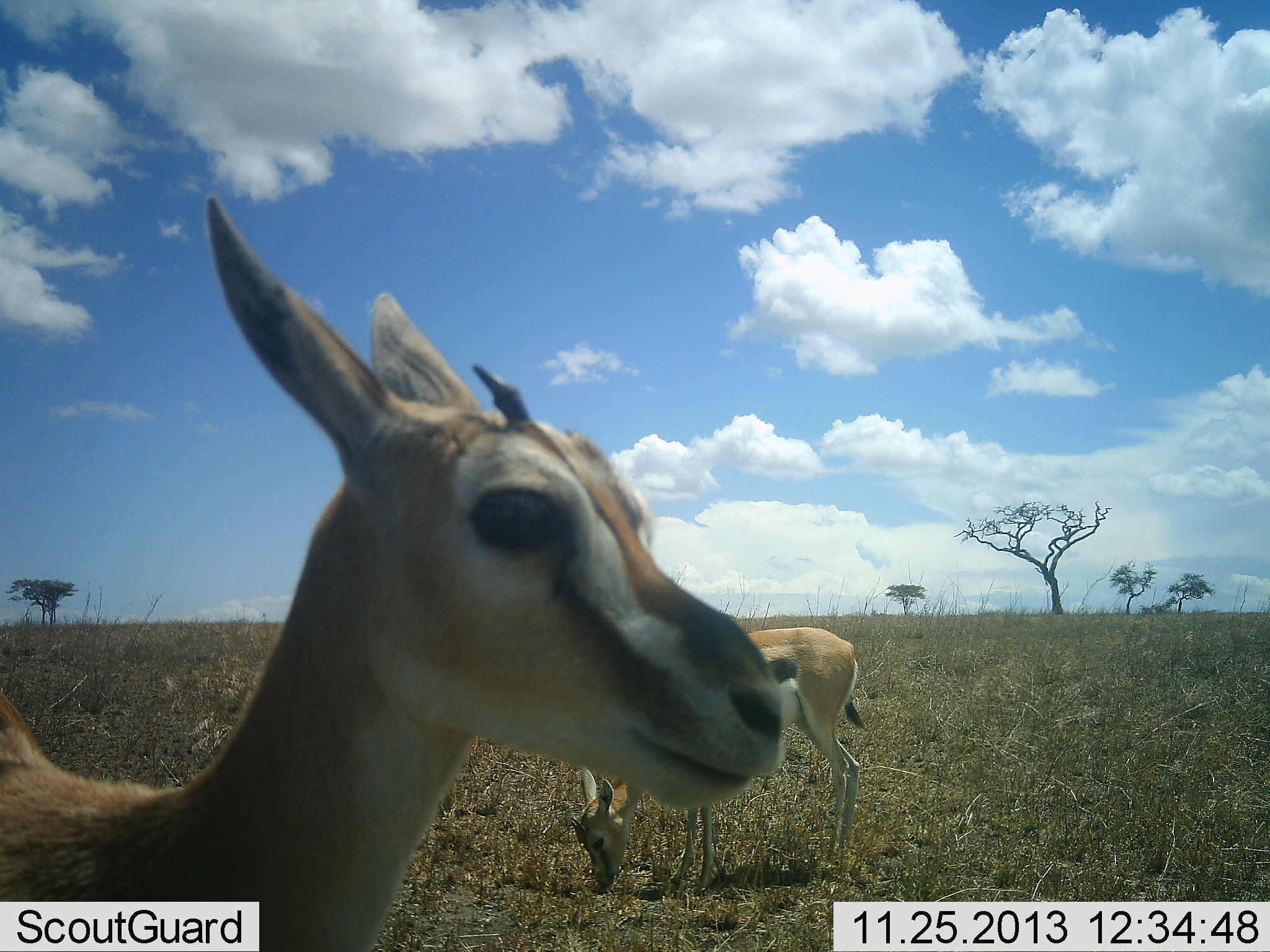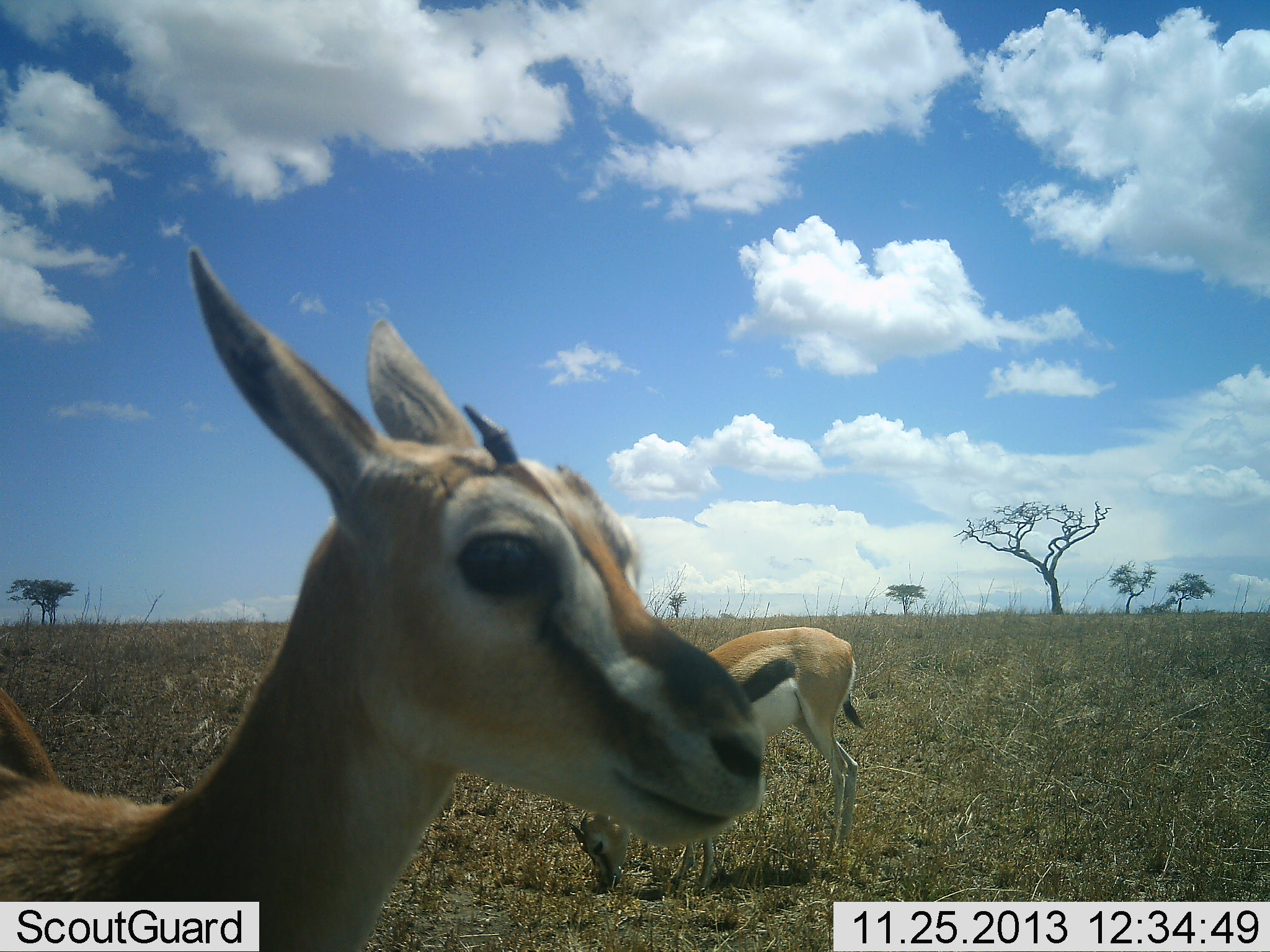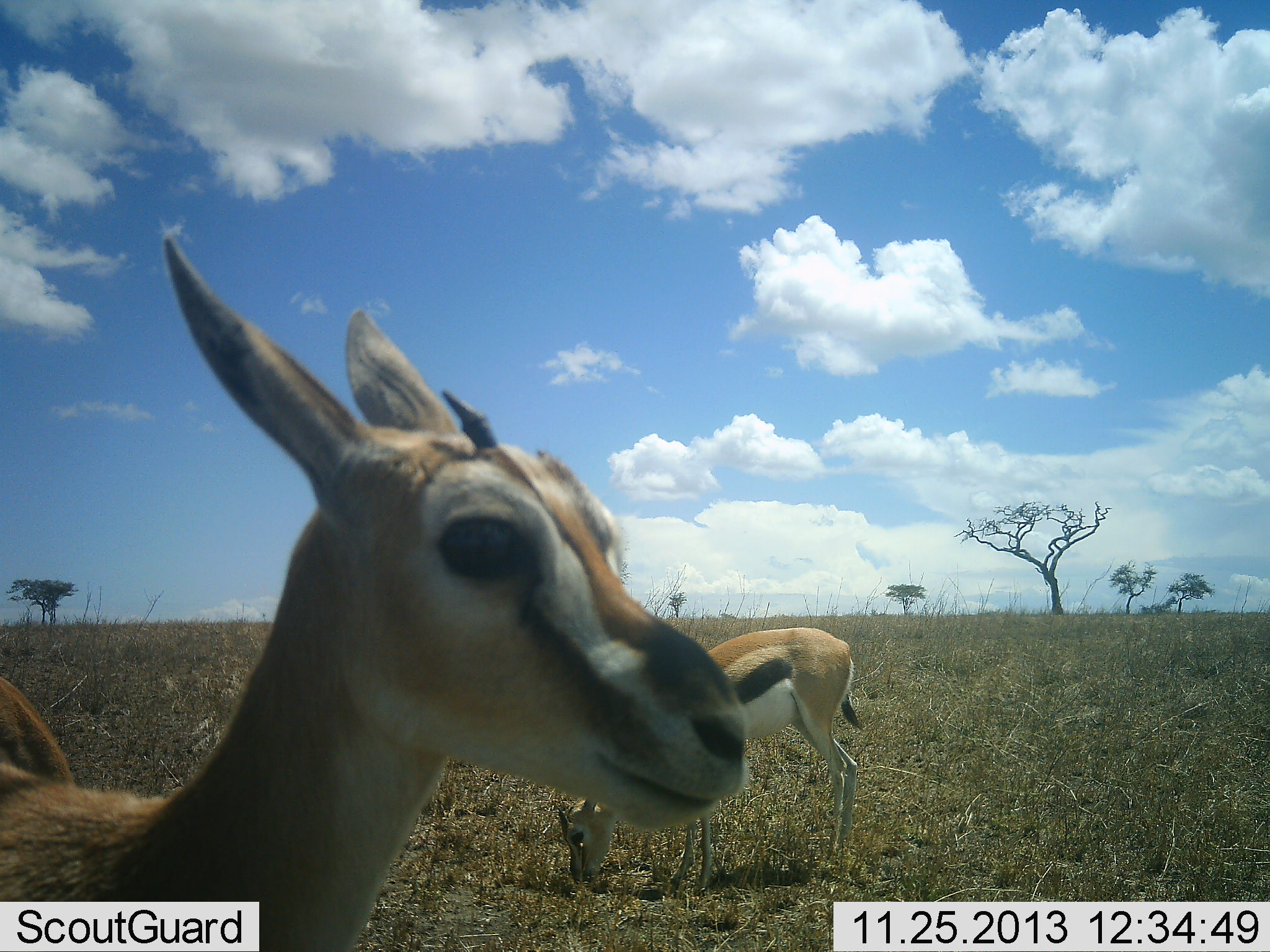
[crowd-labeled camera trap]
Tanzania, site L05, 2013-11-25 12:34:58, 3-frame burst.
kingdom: Animalia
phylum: Chordata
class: Mammalia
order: Artiodactyla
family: Bovidae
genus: Eudorcas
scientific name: Eudorcas thomsonii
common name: thomson's gazelle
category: gazellethomsons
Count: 2.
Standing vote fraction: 90%.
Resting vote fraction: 0%.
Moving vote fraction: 0%.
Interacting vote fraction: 0%.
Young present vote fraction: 10%.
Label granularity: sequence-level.